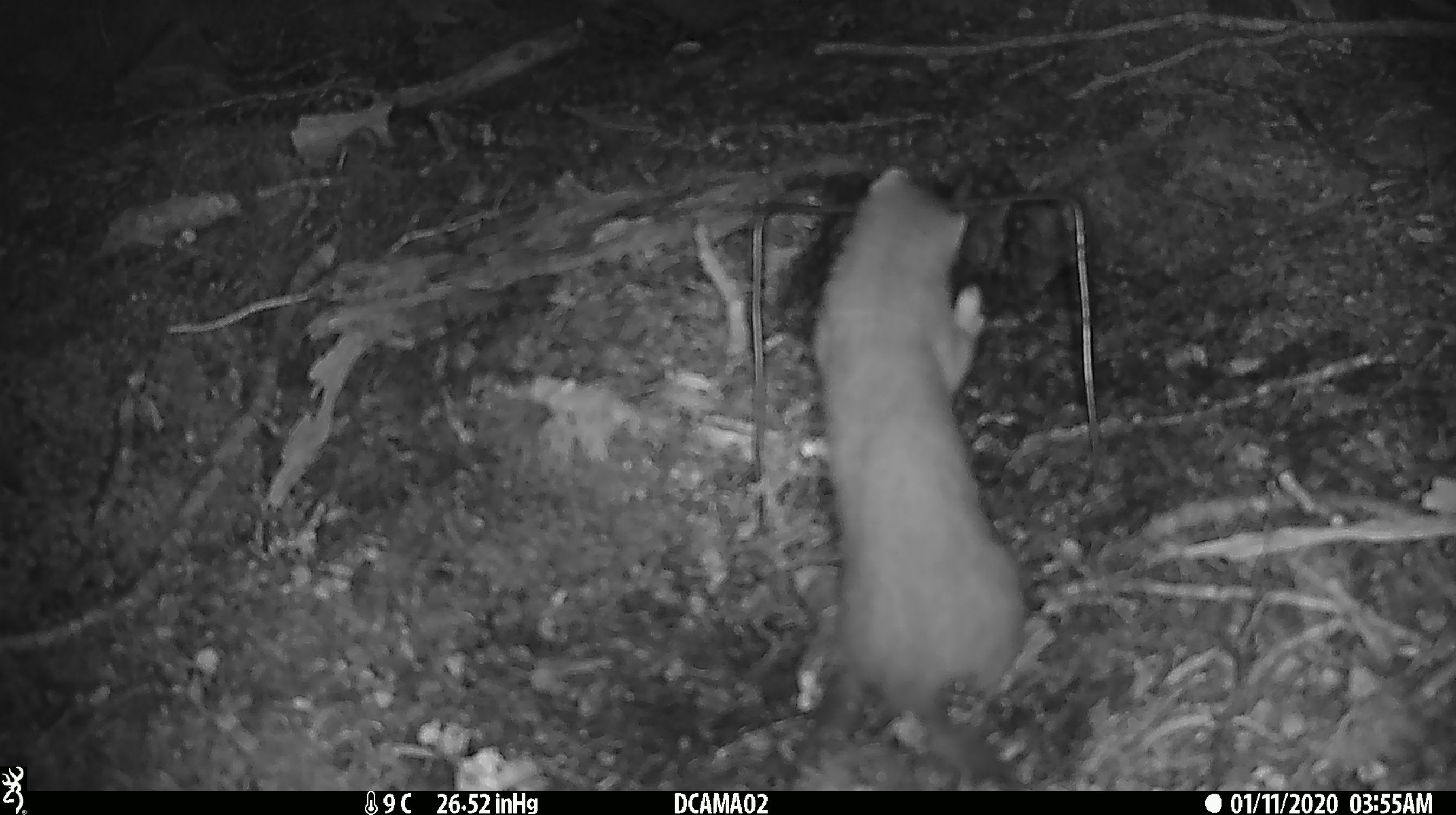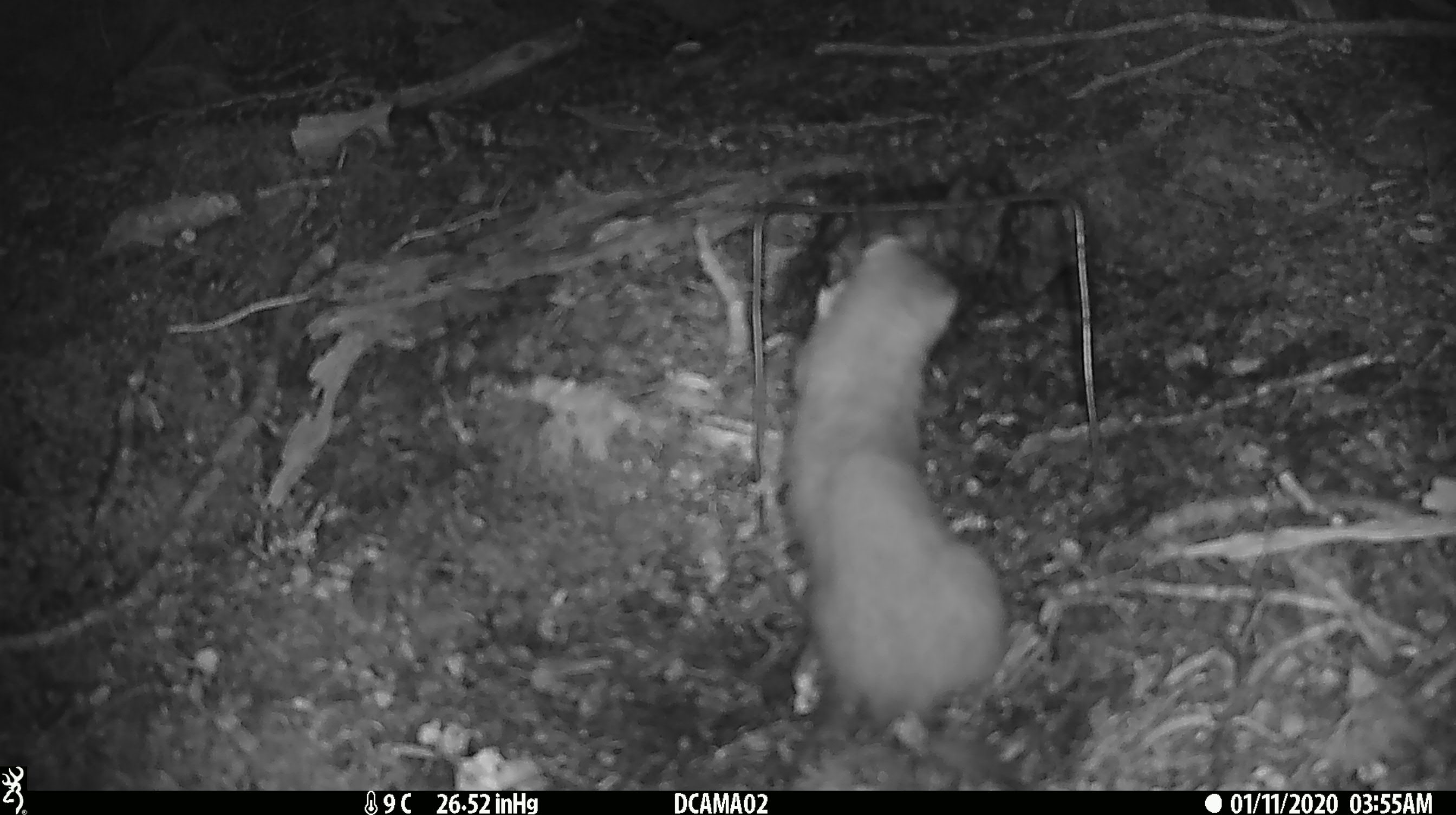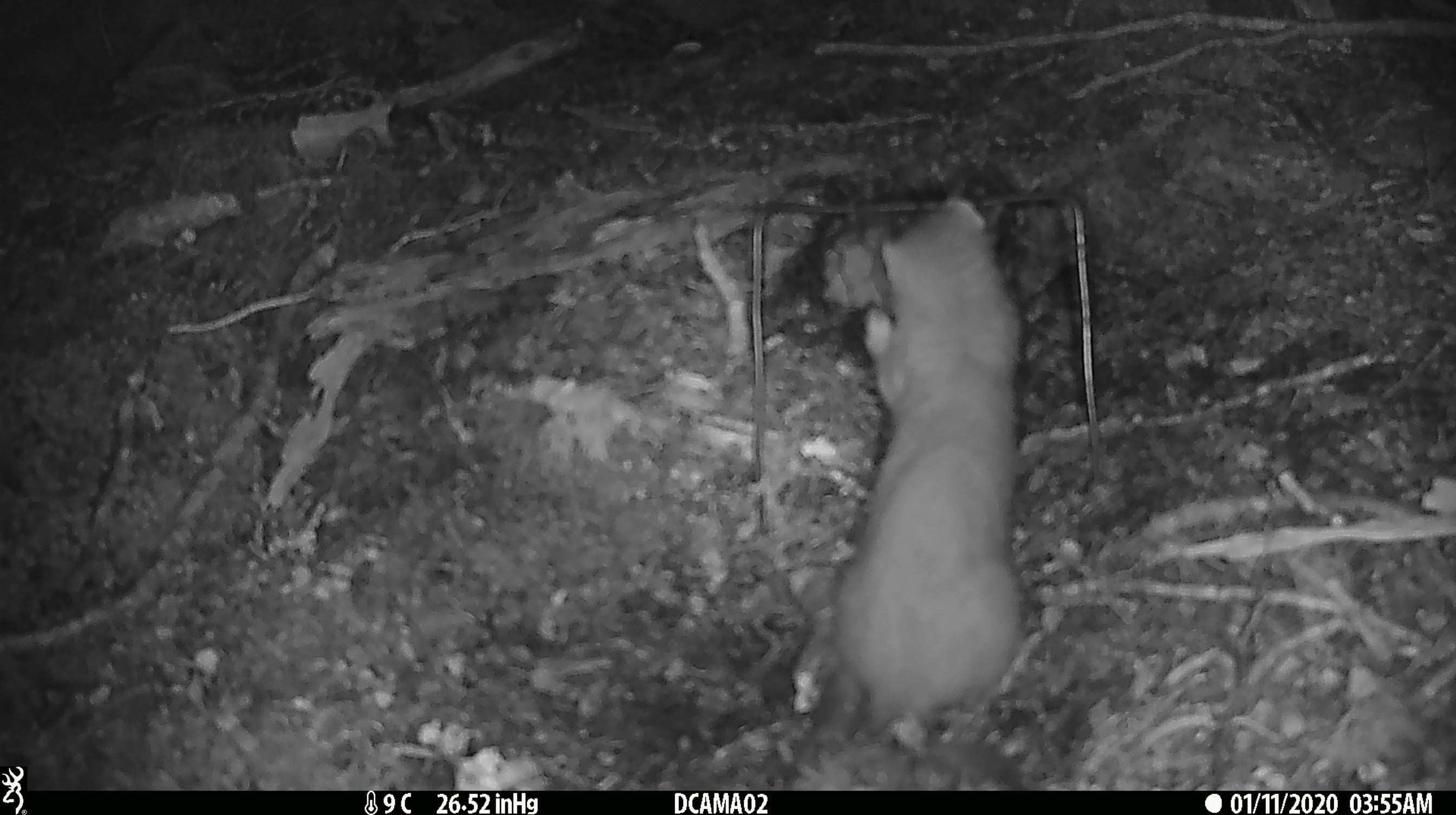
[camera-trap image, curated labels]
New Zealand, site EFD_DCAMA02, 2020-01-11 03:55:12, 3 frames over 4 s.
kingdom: Animalia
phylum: Chordata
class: Mammalia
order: Carnivora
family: Mustelidae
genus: Mustela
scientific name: Mustela erminea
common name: stoat